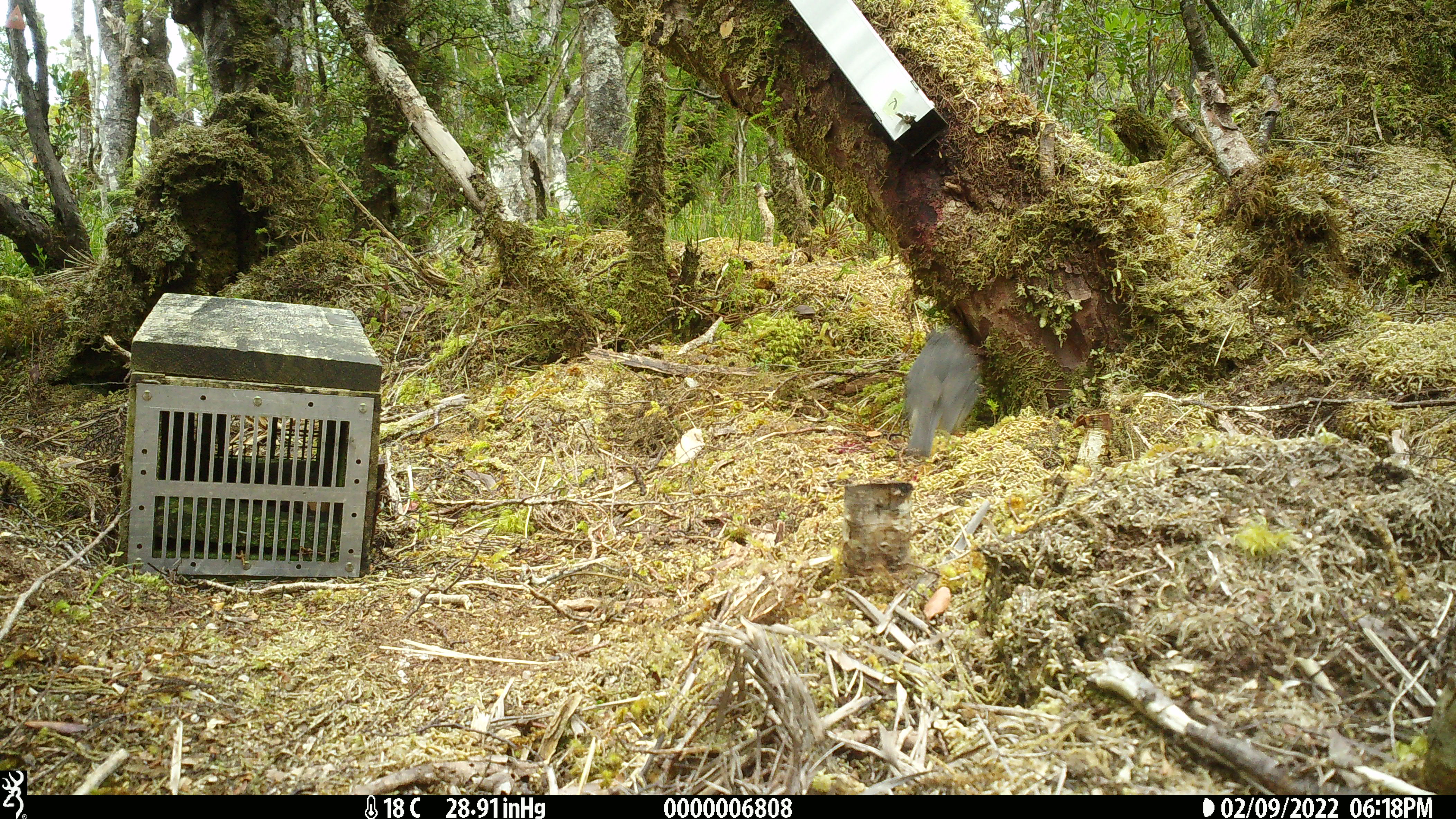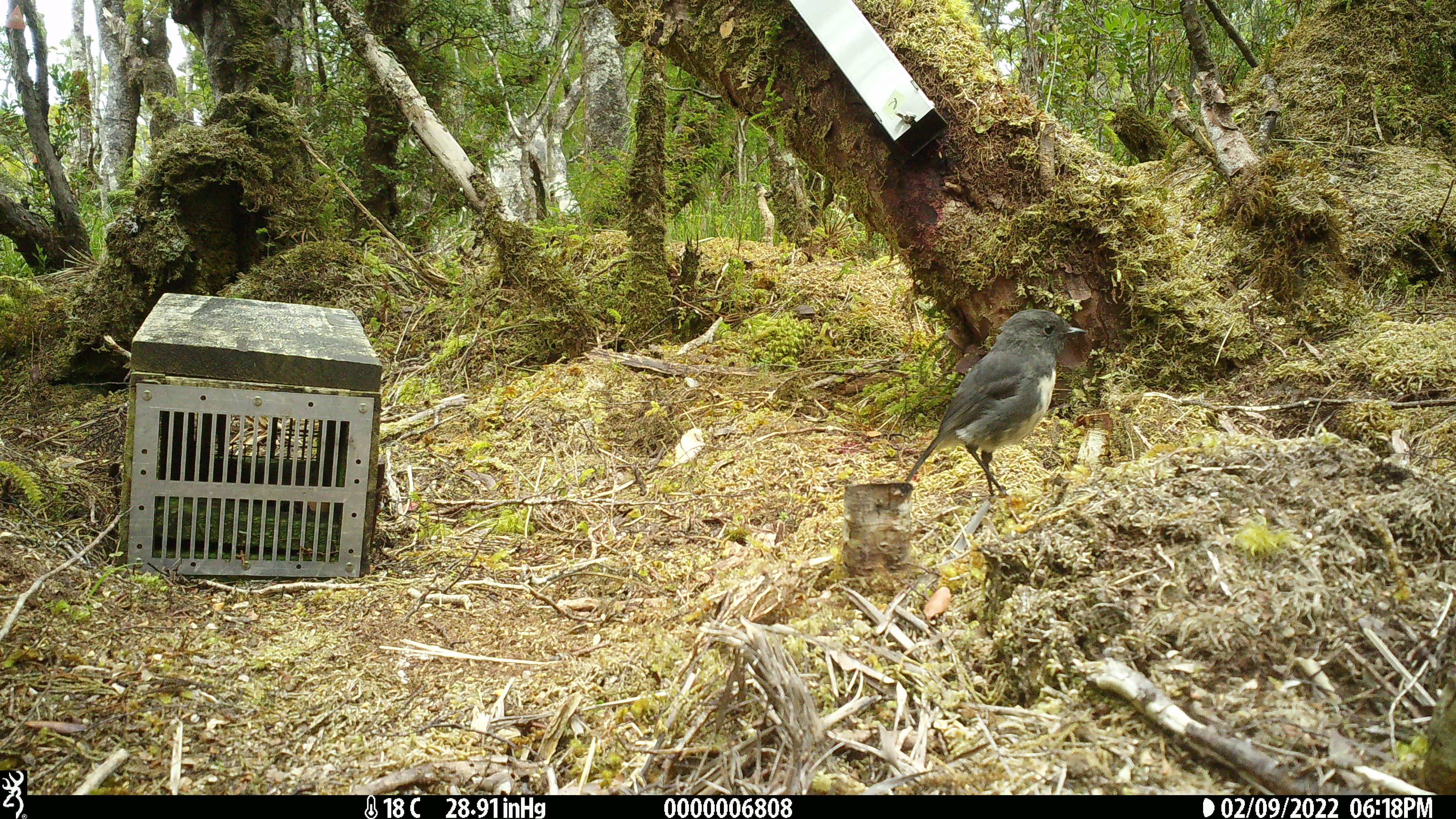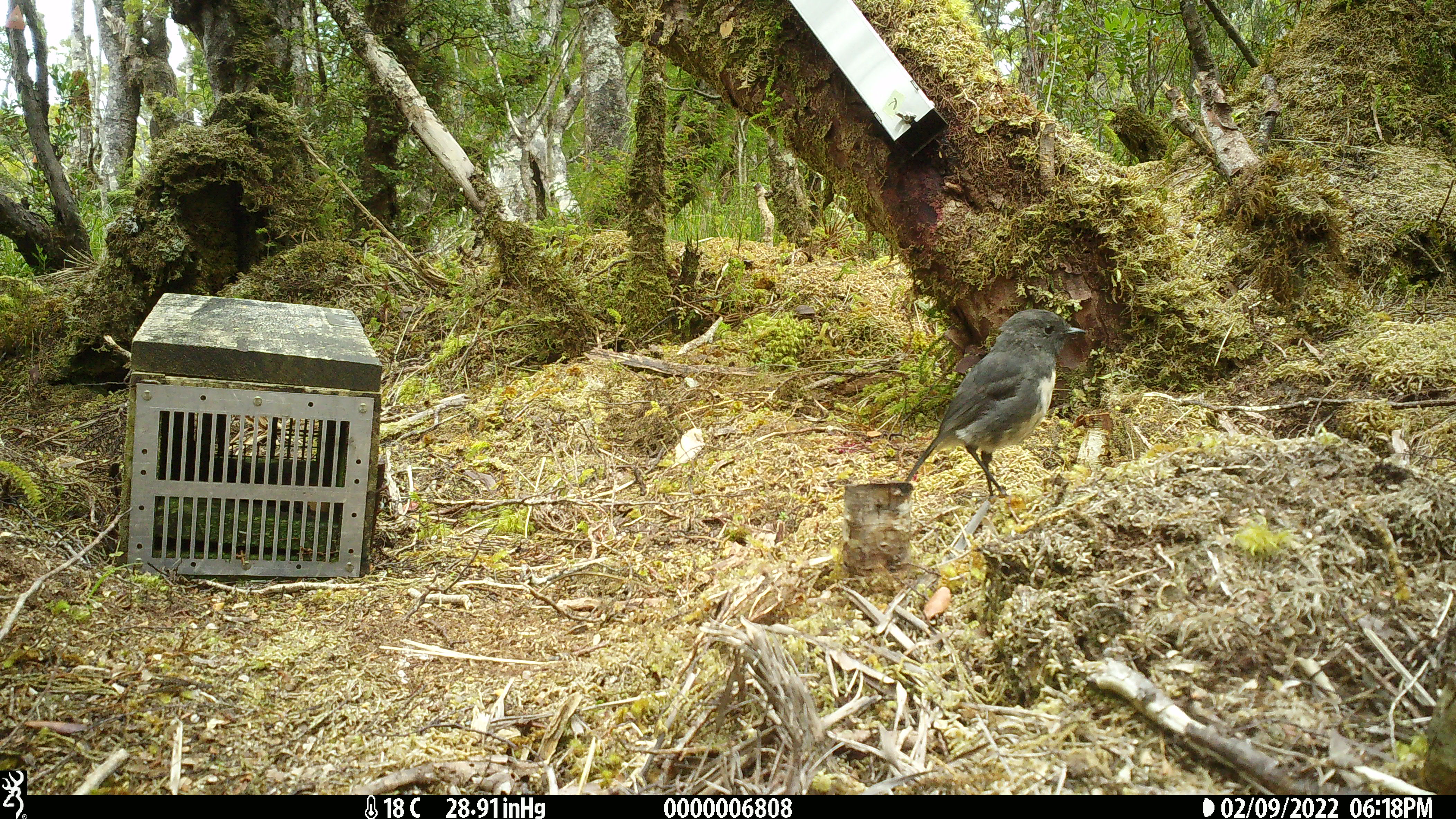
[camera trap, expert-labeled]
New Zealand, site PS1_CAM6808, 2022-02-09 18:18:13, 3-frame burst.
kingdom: Animalia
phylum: Chordata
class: Aves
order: Passeriformes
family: Petroicidae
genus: Petroica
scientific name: Petroica australis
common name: new zealand robin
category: robin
Robin (new zealand robin) (Petroica australis).